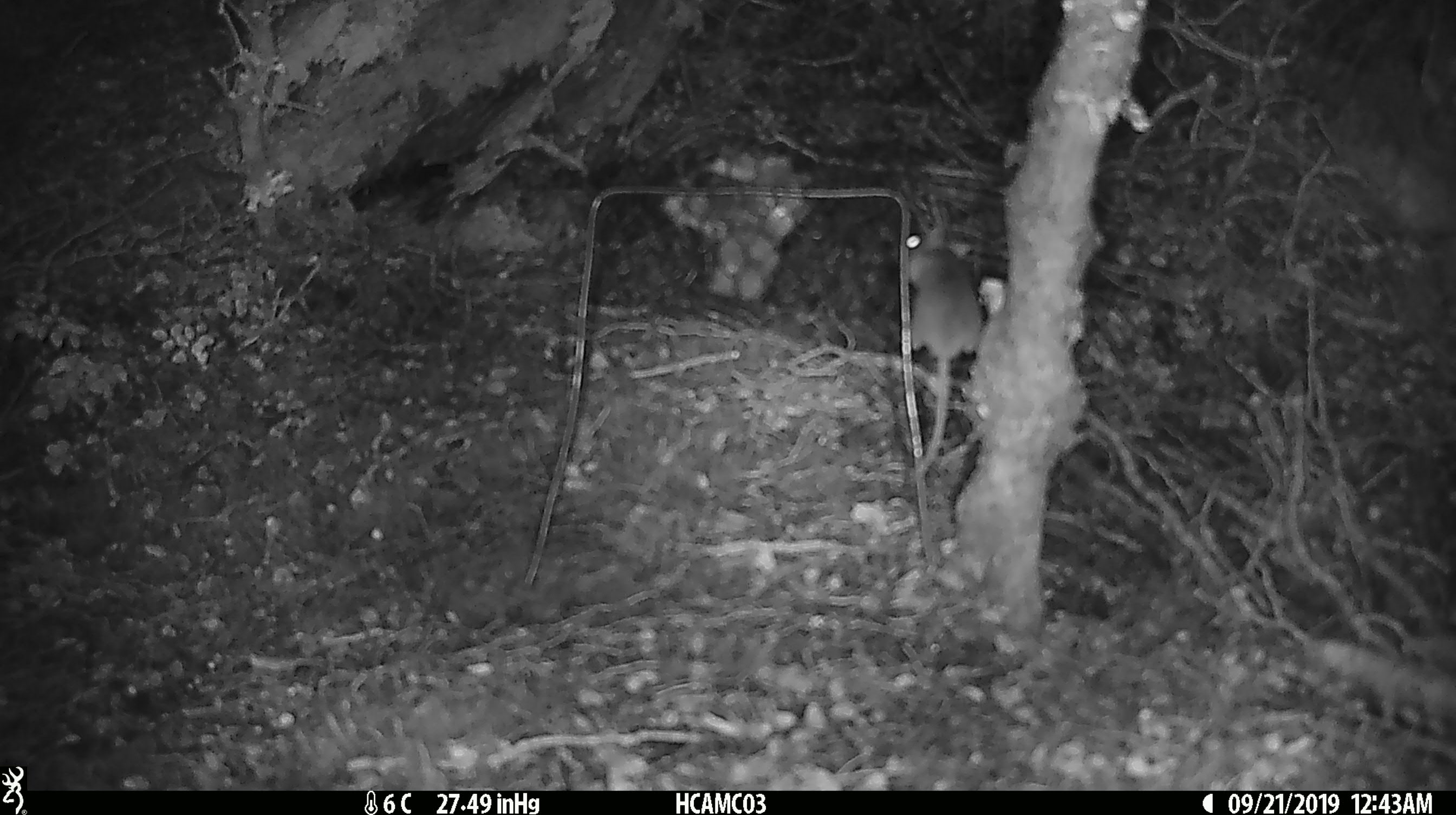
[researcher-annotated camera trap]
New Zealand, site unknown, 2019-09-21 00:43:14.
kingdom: Animalia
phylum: Chordata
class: Mammalia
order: Rodentia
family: Muridae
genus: Mus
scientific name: Mus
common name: mouse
Mouse (Mus).